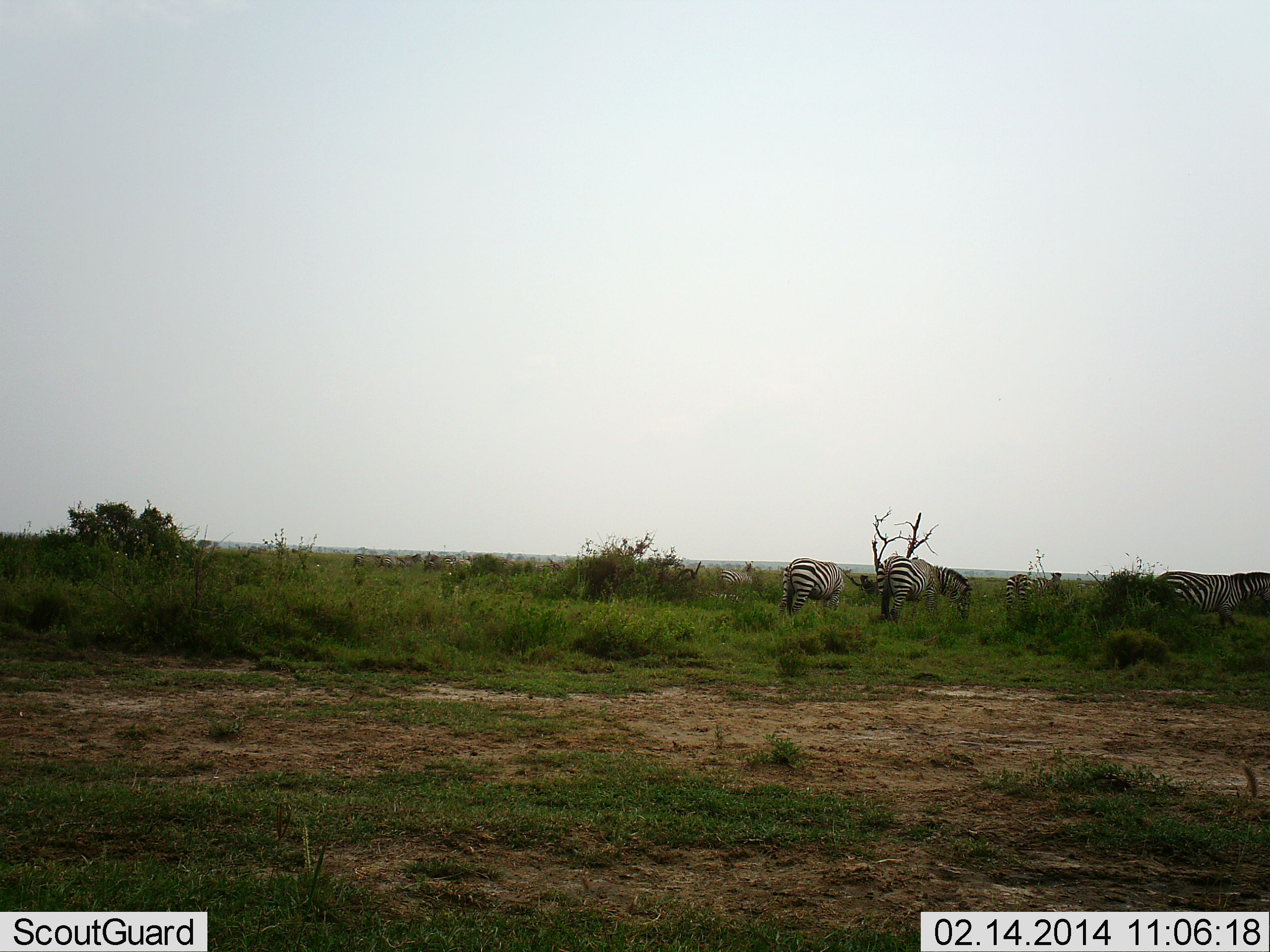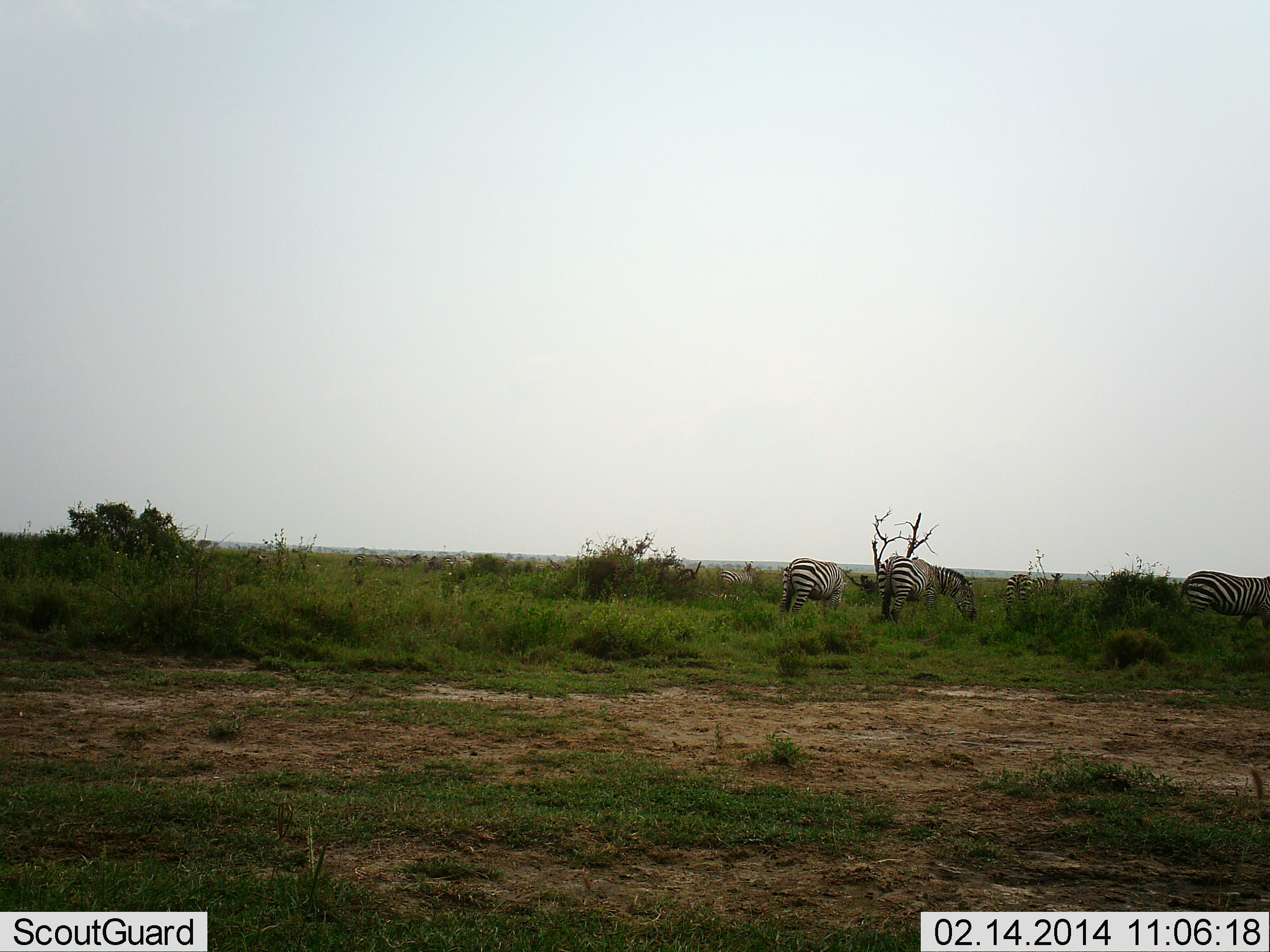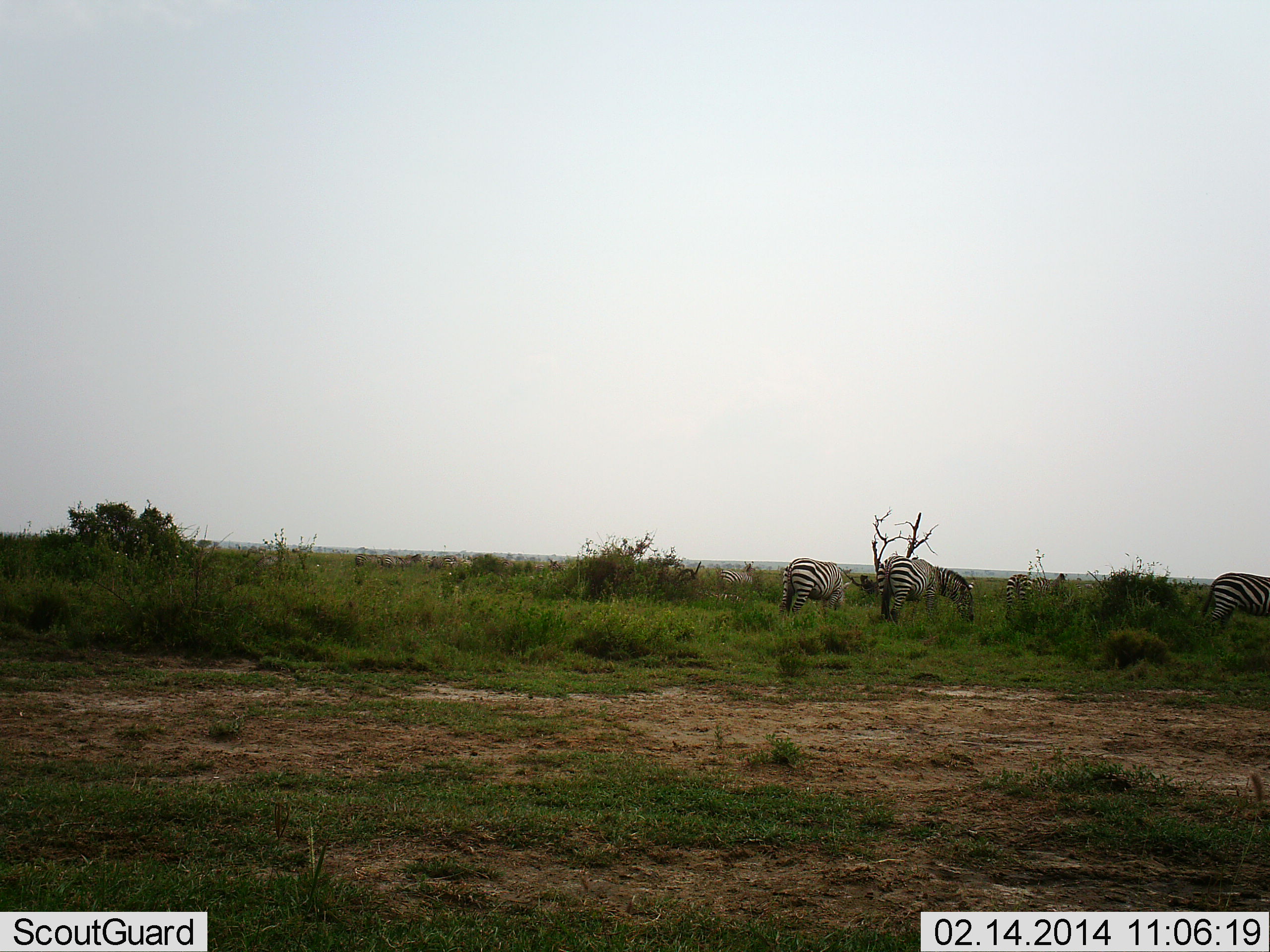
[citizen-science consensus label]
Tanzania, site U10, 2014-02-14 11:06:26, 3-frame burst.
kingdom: Animalia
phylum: Chordata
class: Mammalia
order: Perissodactyla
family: Equidae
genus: Equus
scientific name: Equus quagga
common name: plains zebra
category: zebra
Zebra (plains zebra) (Equus quagga), count 3. Behavior (volunteer vote fractions): standing 38%, resting 0%, moving 32%, interacting 0%. Young present (vote fraction): 0%. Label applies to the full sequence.